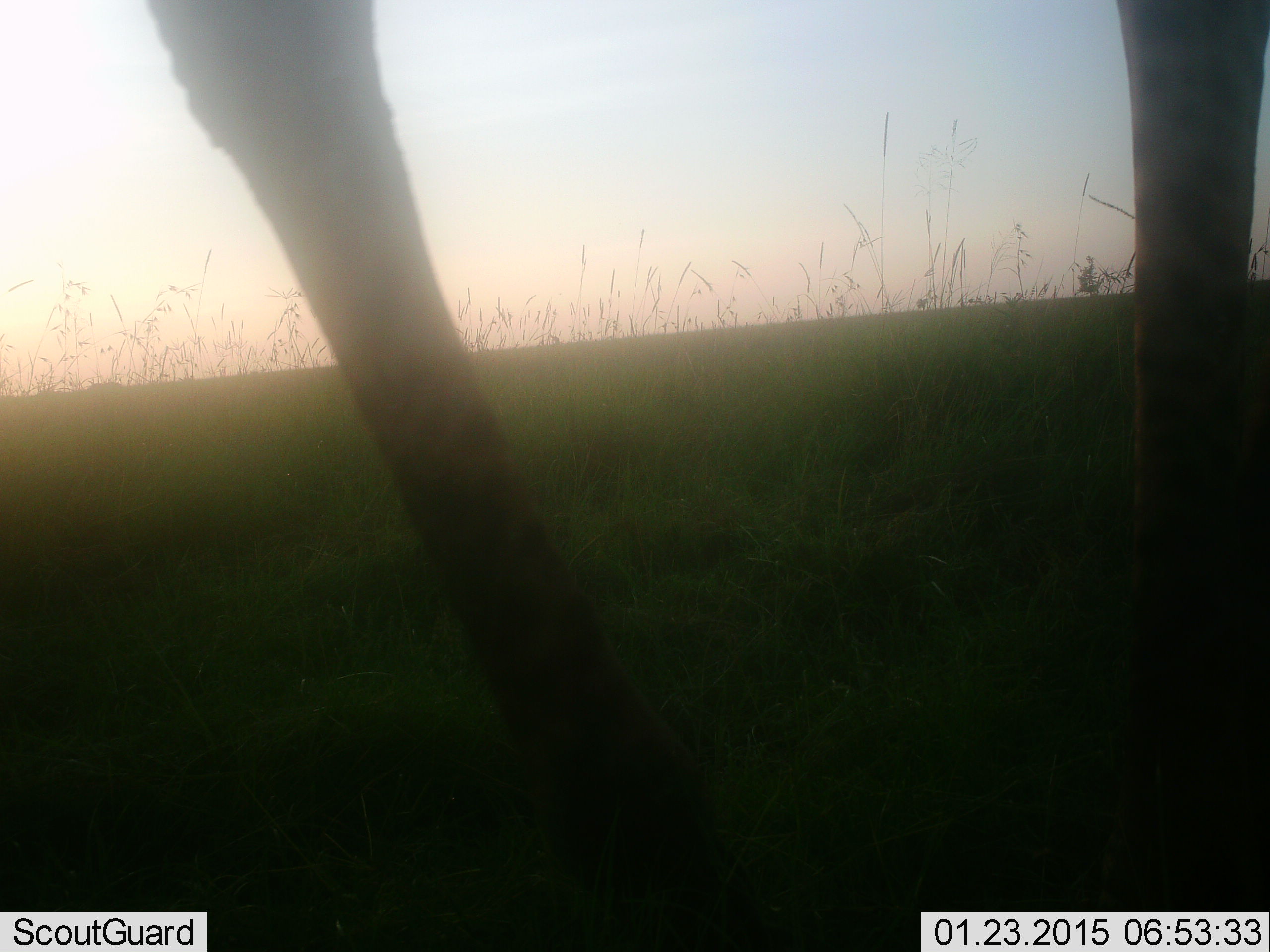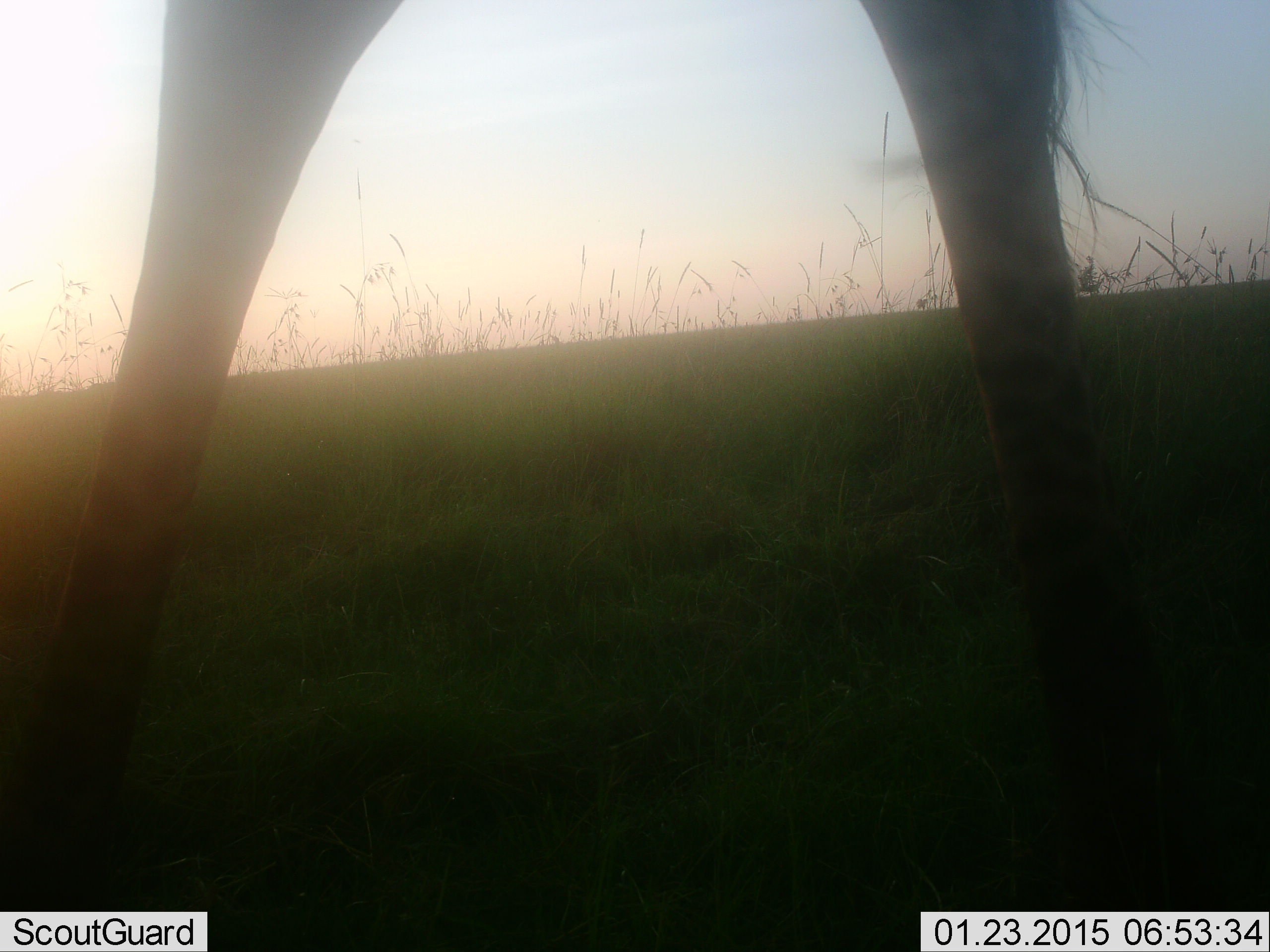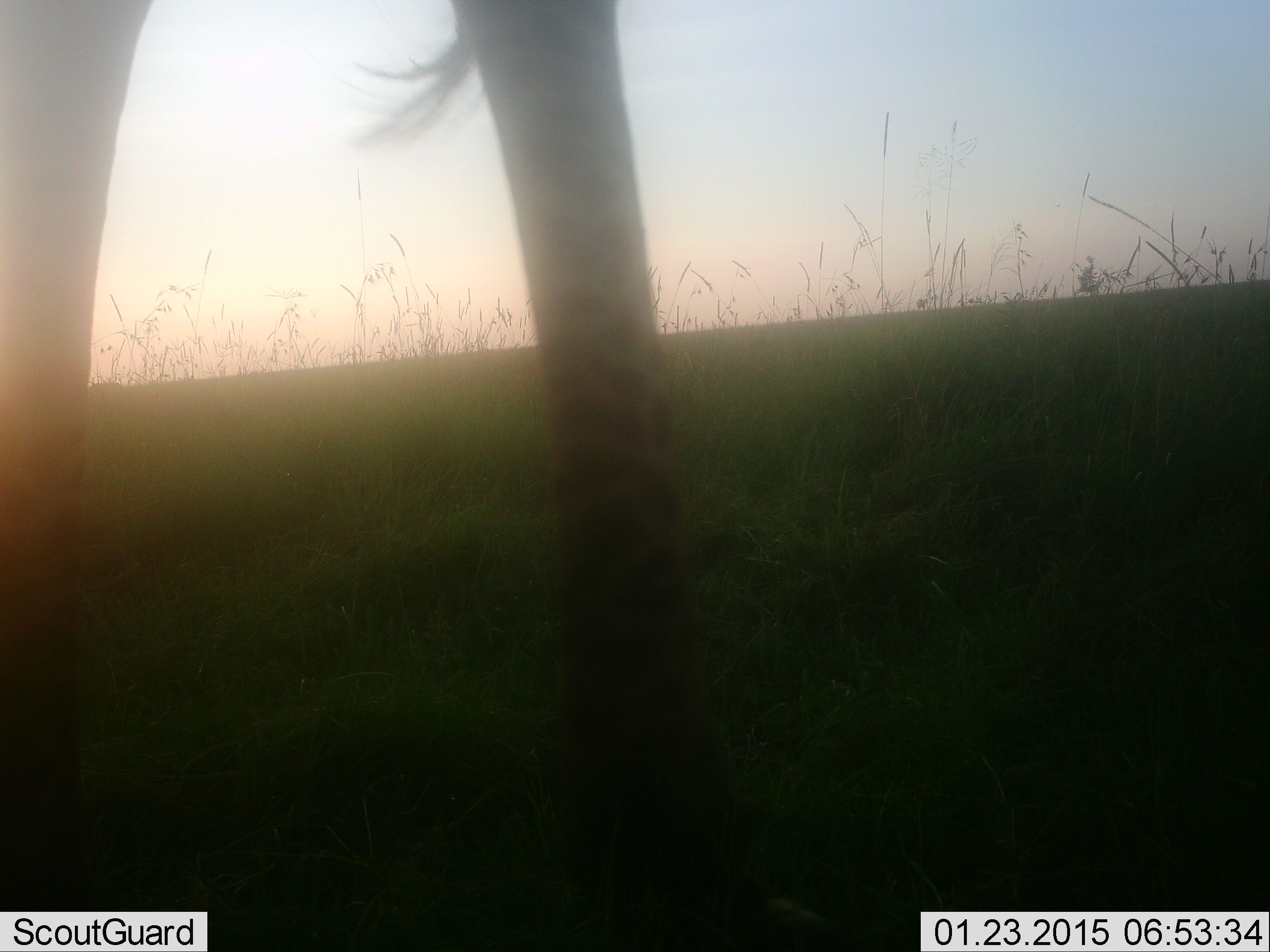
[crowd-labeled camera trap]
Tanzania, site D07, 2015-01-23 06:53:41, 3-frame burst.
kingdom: Animalia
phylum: Chordata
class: Mammalia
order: Artiodactyla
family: Giraffidae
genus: Giraffa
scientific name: Giraffa camelopardalis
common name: giraffe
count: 1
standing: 30%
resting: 0%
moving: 70%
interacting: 0%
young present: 0%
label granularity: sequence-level